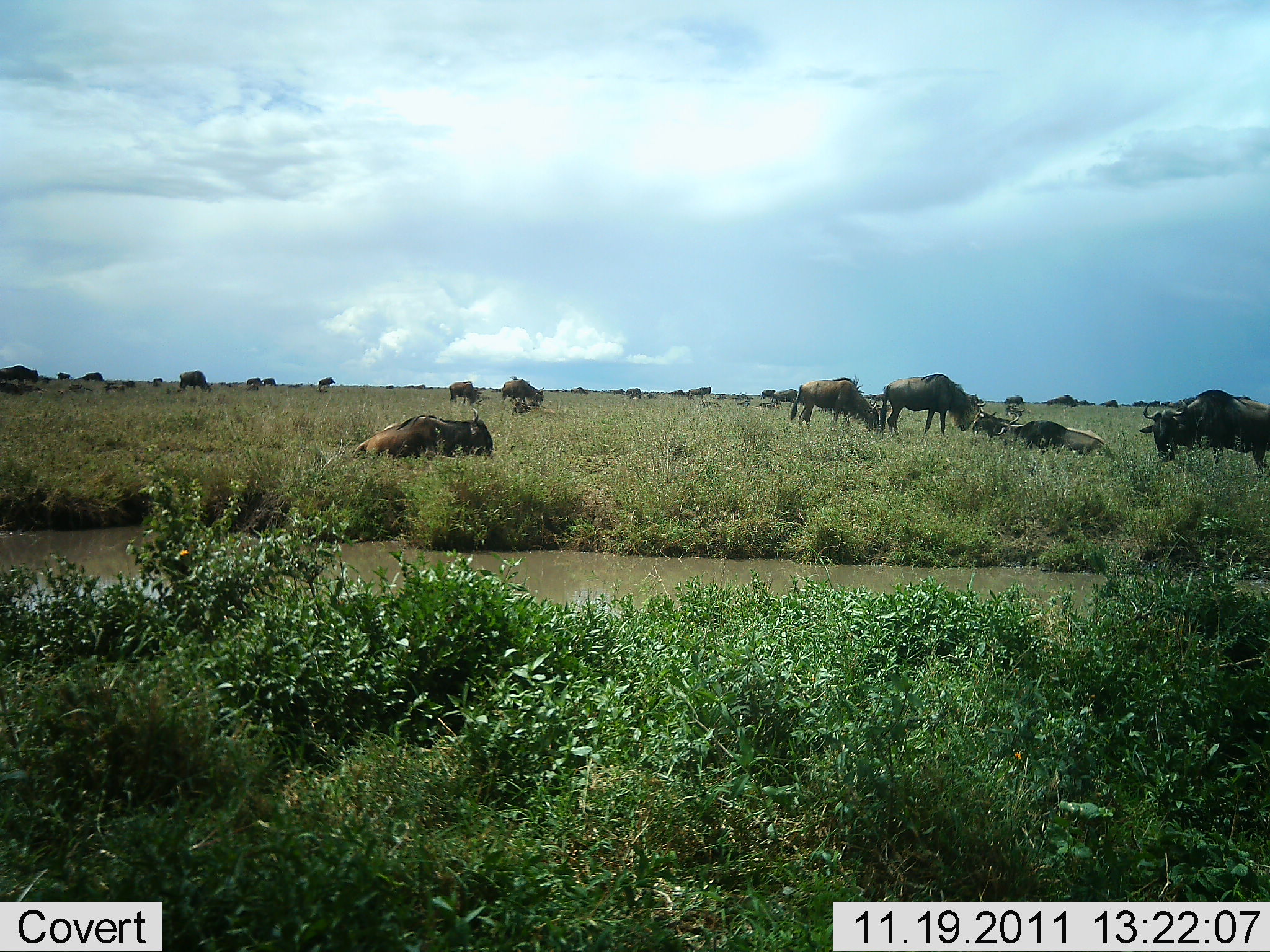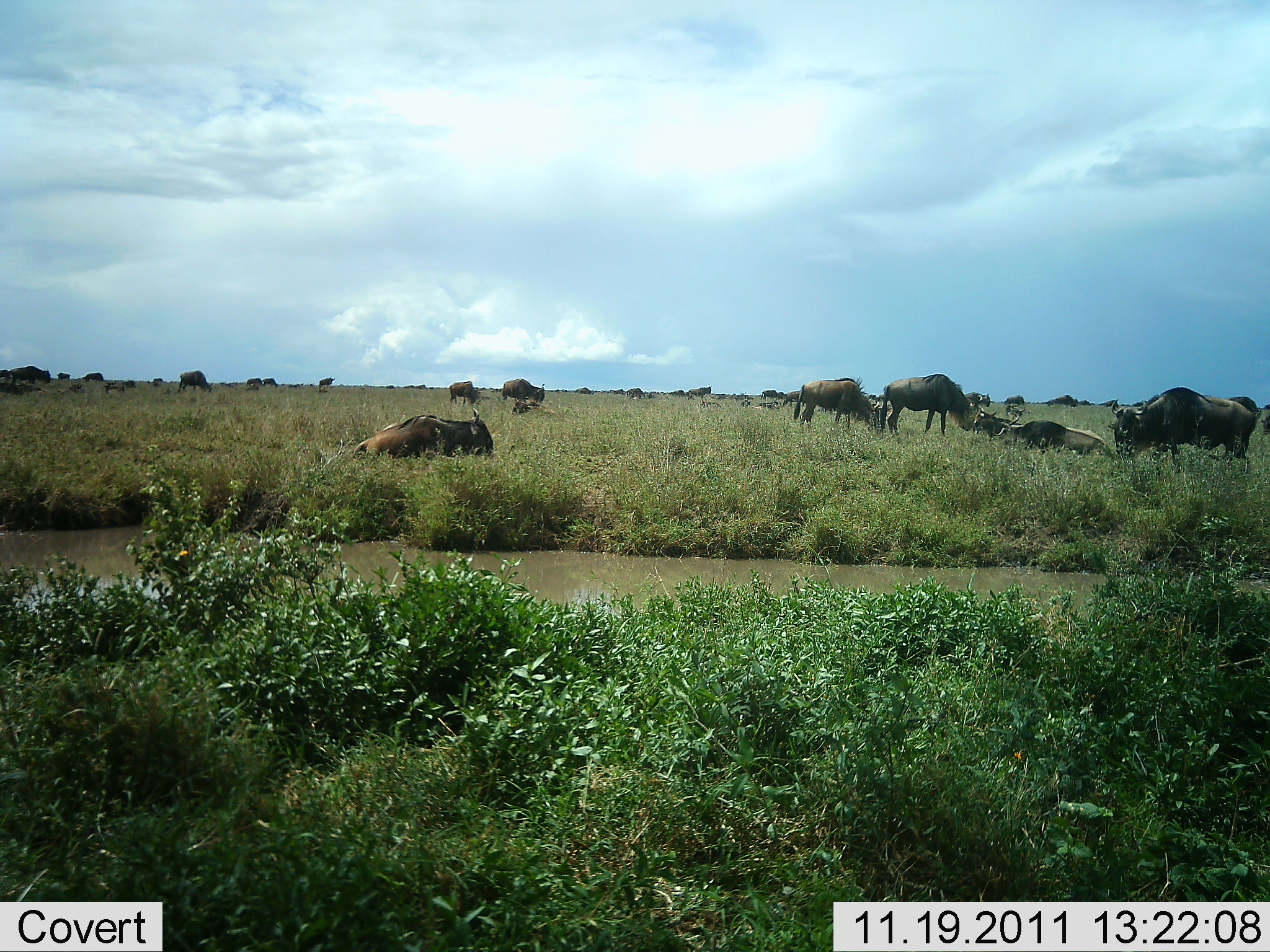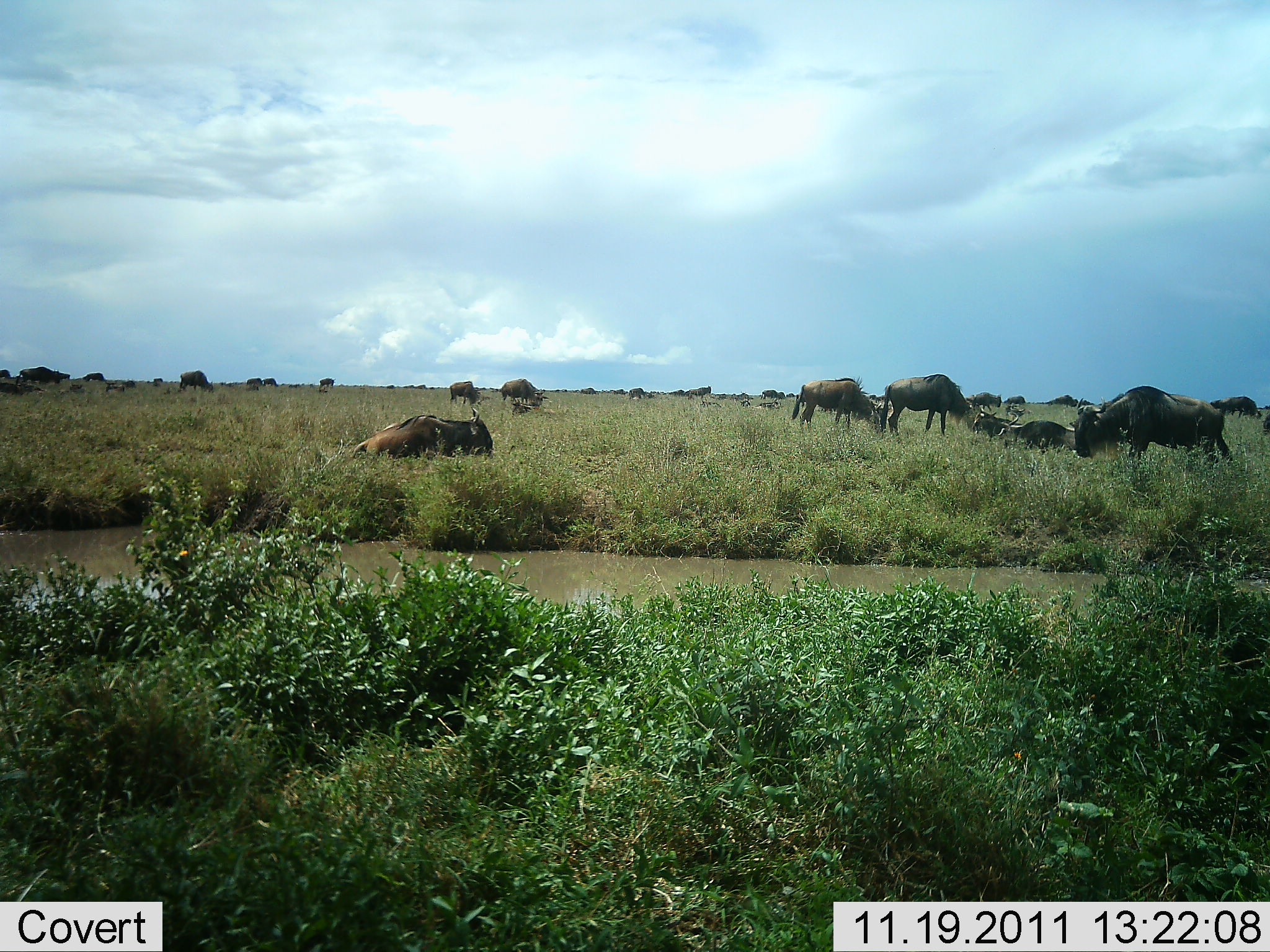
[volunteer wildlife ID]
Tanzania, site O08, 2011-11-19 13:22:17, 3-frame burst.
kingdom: Animalia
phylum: Chordata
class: Mammalia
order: Artiodactyla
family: Bovidae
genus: Connochaetes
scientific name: Connochaetes taurinus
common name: blue wildebeest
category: wildebeest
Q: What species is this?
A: Wildebeest (blue wildebeest) (Connochaetes taurinus).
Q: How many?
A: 11-50.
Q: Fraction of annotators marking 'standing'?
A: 64%.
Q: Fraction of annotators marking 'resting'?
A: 79%.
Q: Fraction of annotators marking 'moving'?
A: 57%.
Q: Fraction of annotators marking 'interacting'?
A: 14%.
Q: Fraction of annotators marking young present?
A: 0%.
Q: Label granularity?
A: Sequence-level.